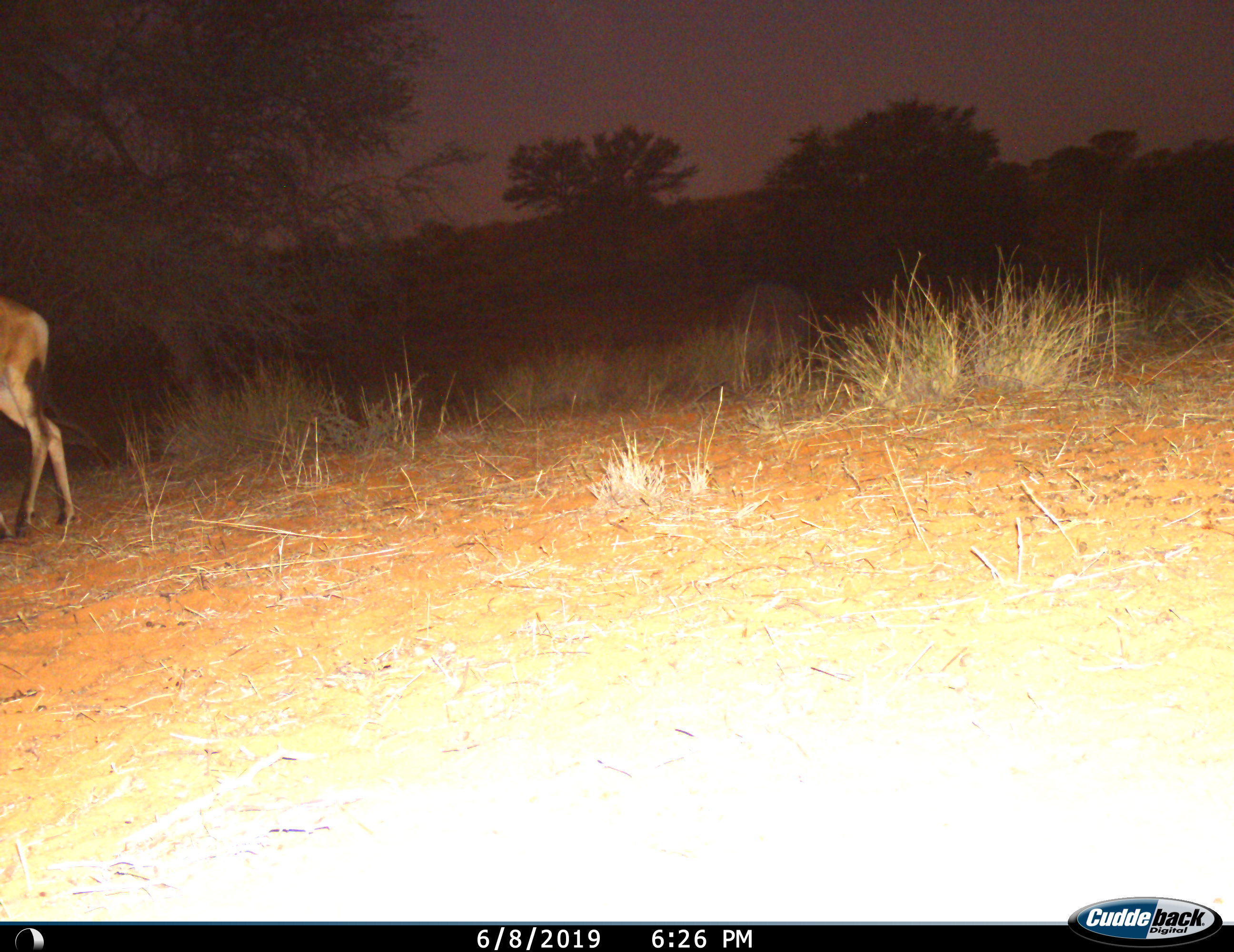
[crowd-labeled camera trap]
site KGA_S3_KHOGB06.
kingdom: Animalia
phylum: Chordata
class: Mammalia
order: Artiodactyla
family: Bovidae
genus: Alcelaphus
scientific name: Alcelaphus buselaphus caama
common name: red hartebeest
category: hartebeestred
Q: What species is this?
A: Hartebeestred (red hartebeest) (Alcelaphus buselaphus caama).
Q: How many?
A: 1.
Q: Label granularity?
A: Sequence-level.